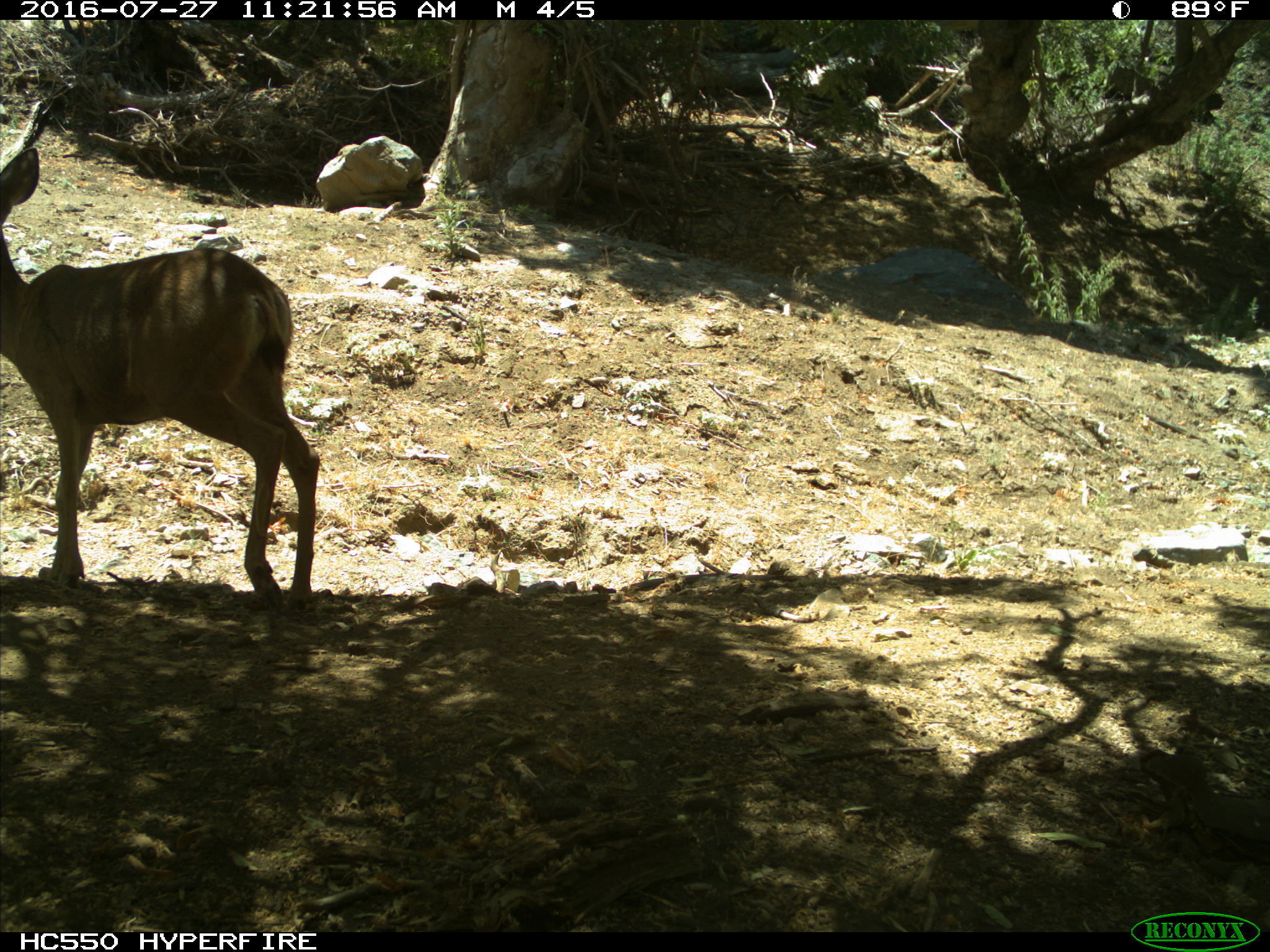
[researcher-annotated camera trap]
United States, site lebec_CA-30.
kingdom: Animalia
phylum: Chordata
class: Mammalia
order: Artiodactyla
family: Cervidae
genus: Odocoileus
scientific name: Odocoileus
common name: deer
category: unidentified deer